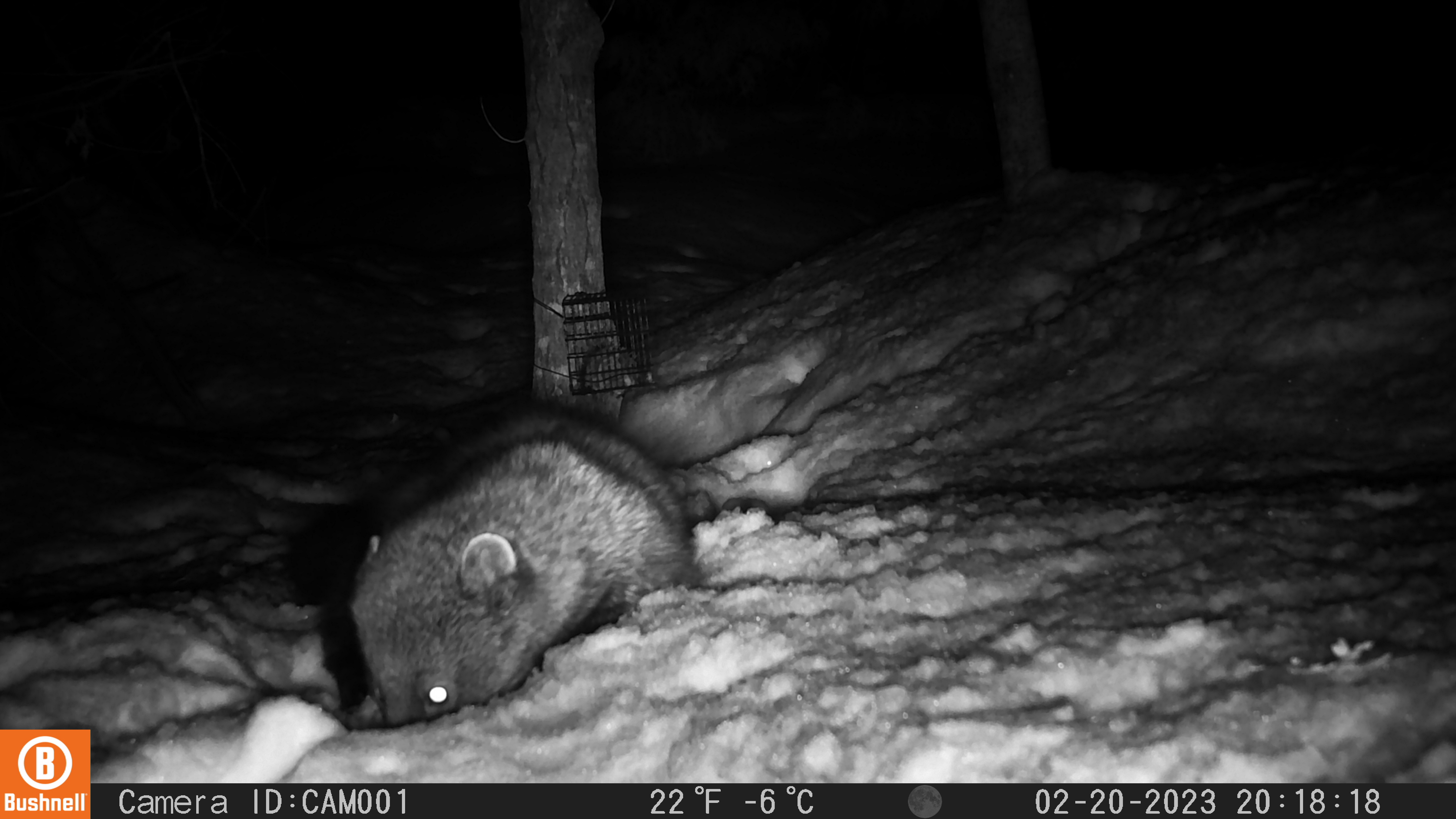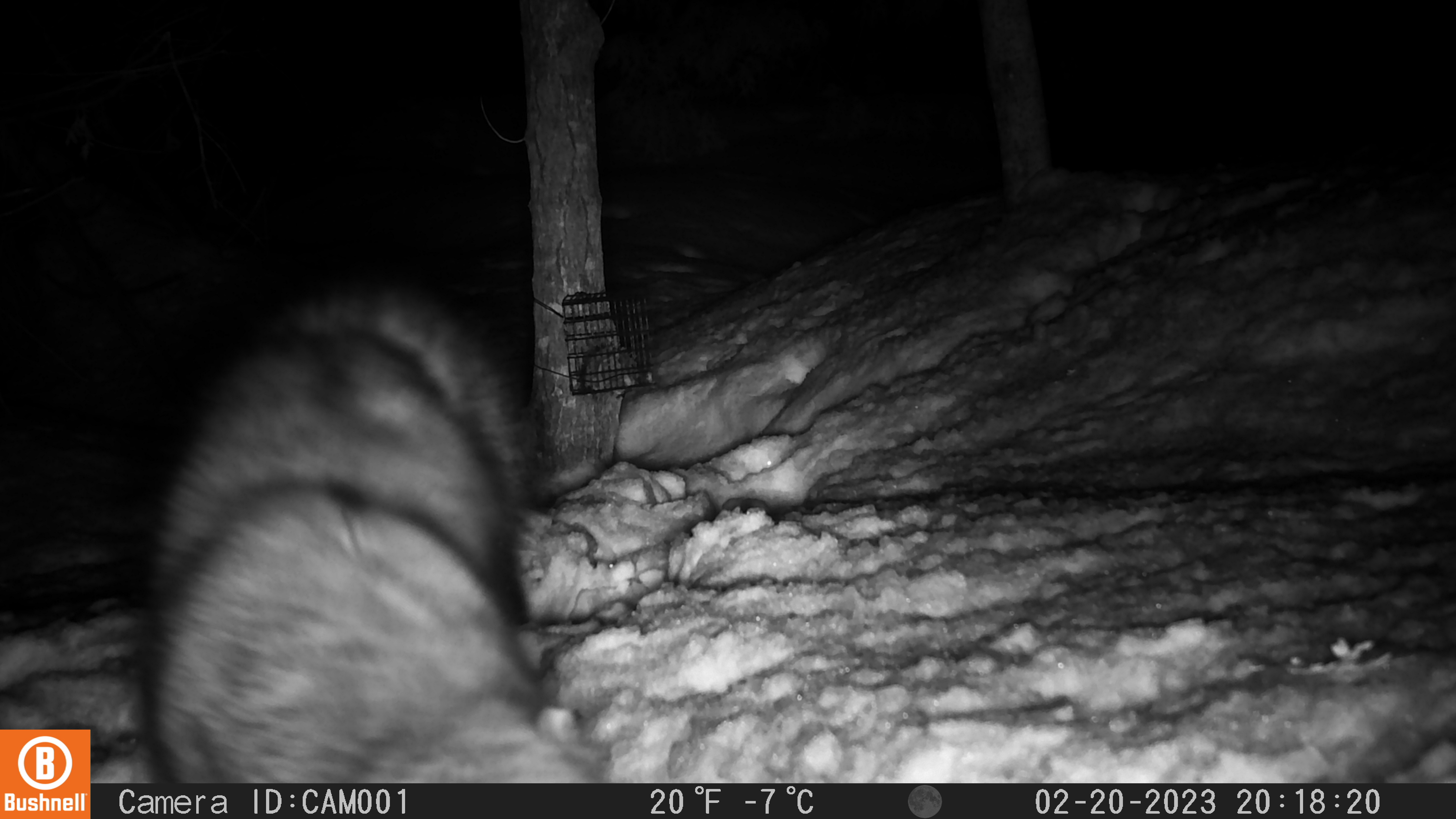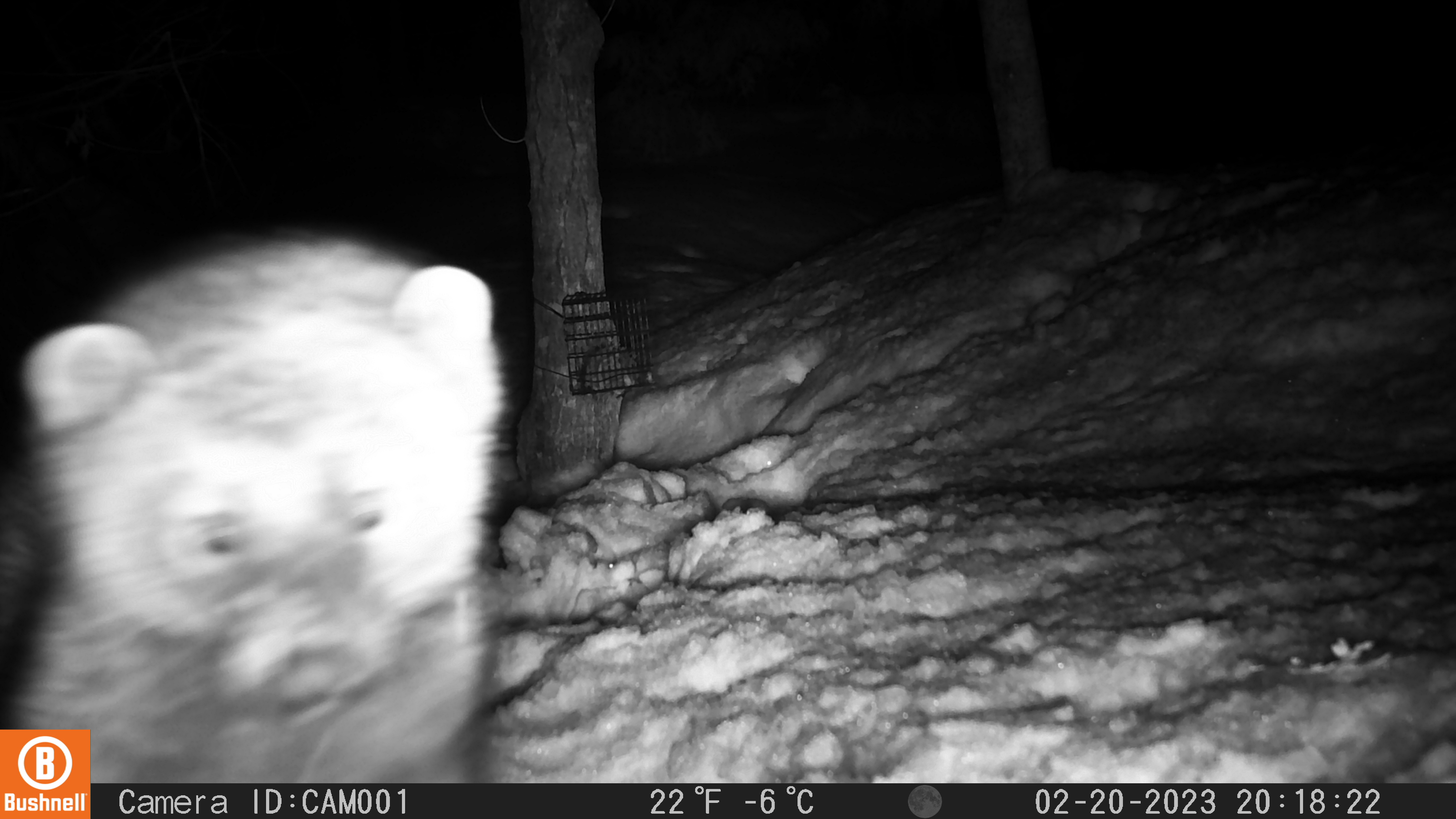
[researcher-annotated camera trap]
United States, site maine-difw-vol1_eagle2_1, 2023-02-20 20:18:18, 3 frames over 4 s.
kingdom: Animalia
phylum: Chordata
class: Mammalia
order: Carnivora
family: Mustelidae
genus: Pekania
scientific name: Pekania pennanti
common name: fisher